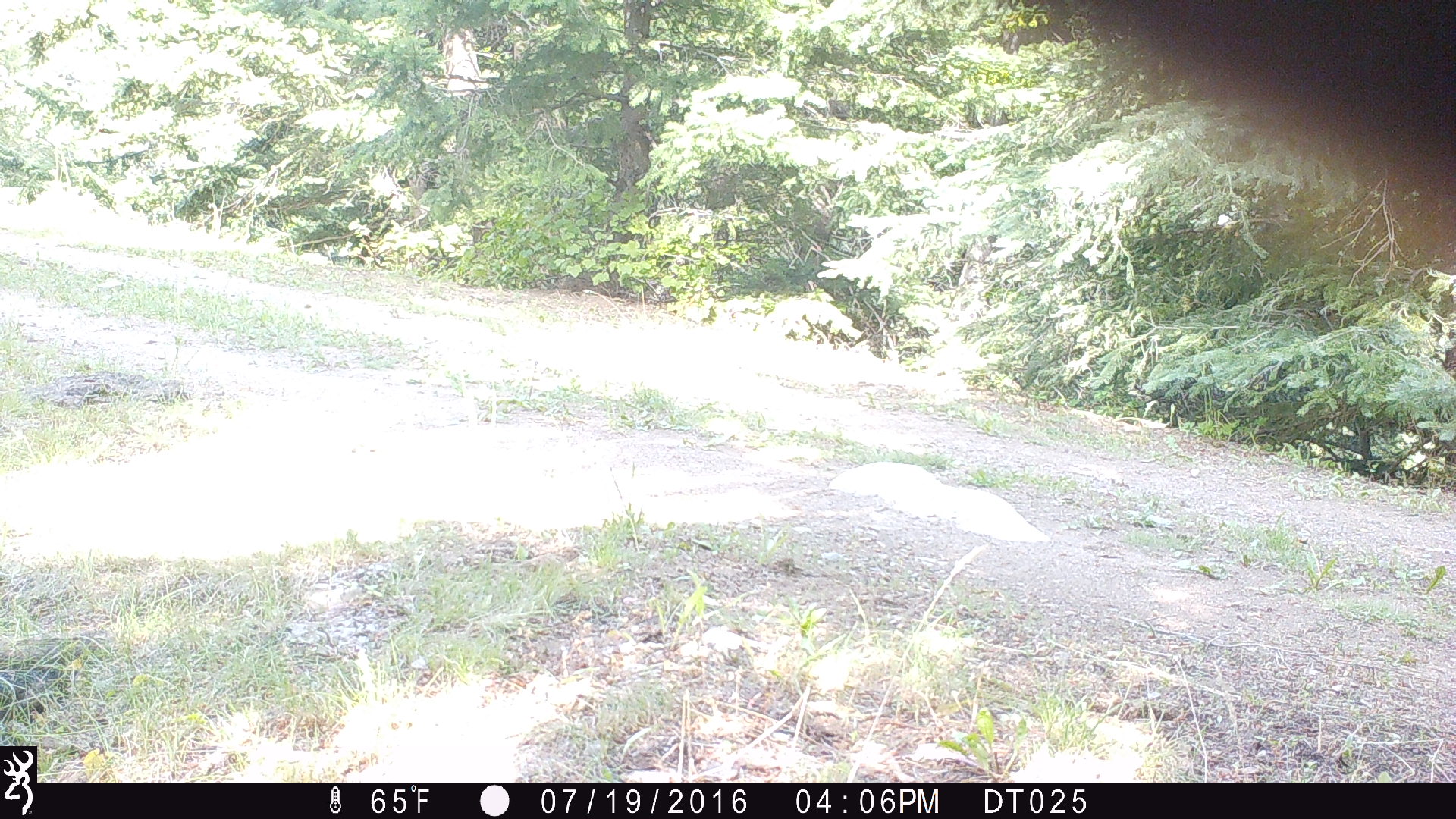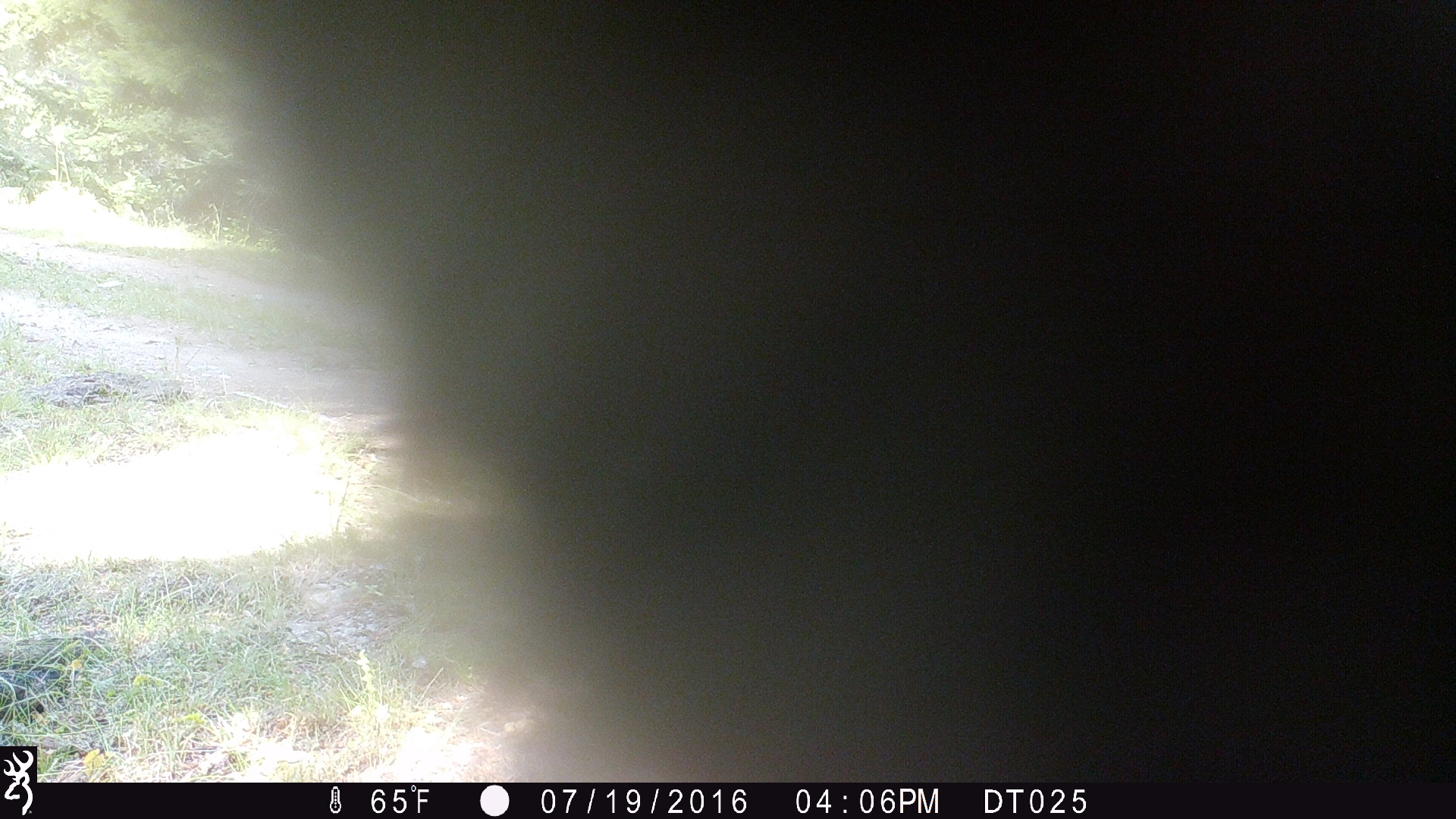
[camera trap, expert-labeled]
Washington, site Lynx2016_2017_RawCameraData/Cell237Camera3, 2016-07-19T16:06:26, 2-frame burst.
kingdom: Animalia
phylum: Chordata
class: Mammalia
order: Artiodactyla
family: Bovidae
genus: Bos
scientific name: Bos taurus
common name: domestic cattle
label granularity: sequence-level